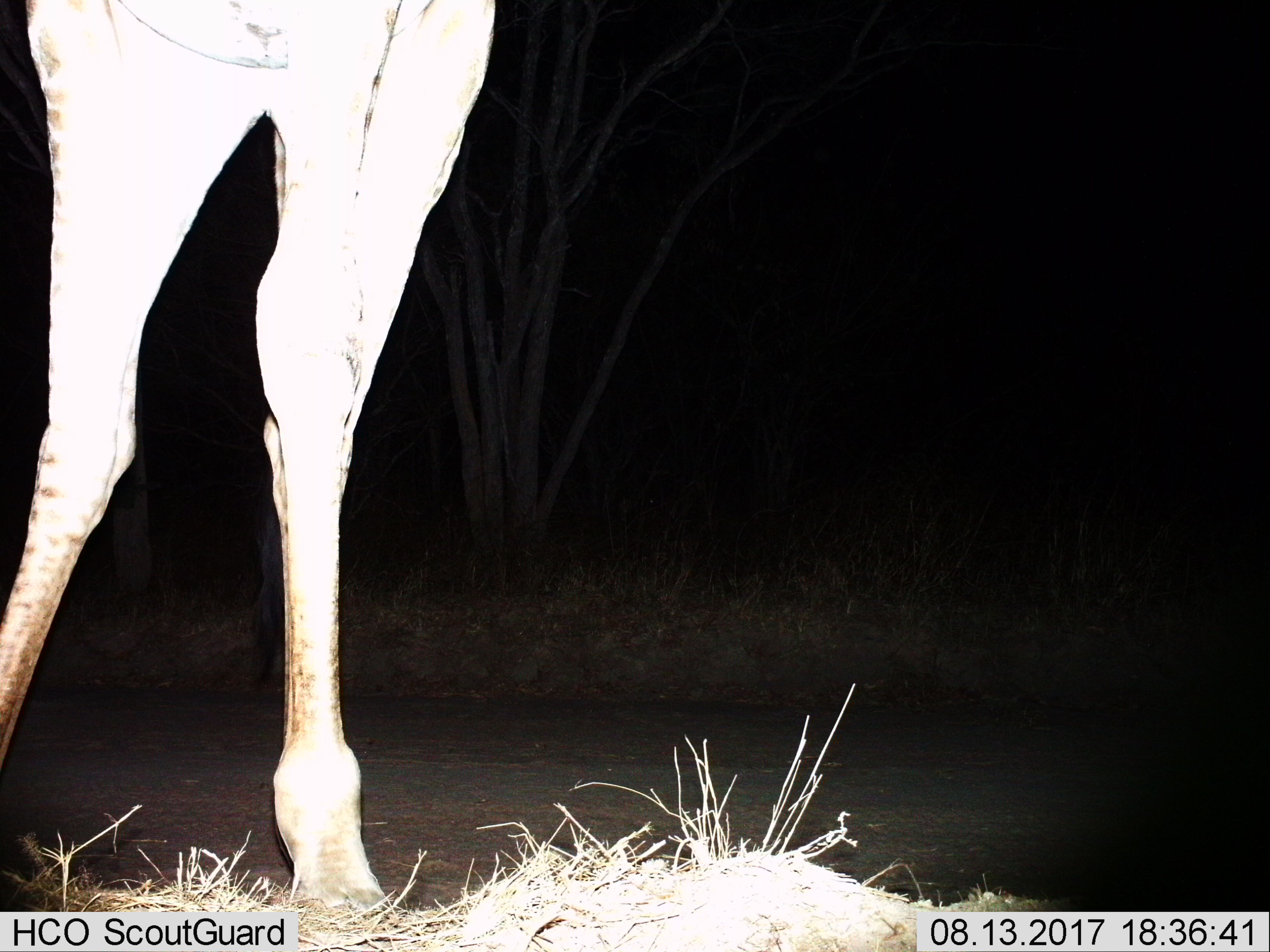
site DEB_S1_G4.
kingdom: Animalia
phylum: Chordata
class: Mammalia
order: Artiodactyla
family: Giraffidae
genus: Giraffa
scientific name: Giraffa camelopardalis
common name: giraffe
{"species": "giraffe (Giraffa camelopardalis)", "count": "1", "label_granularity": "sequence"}